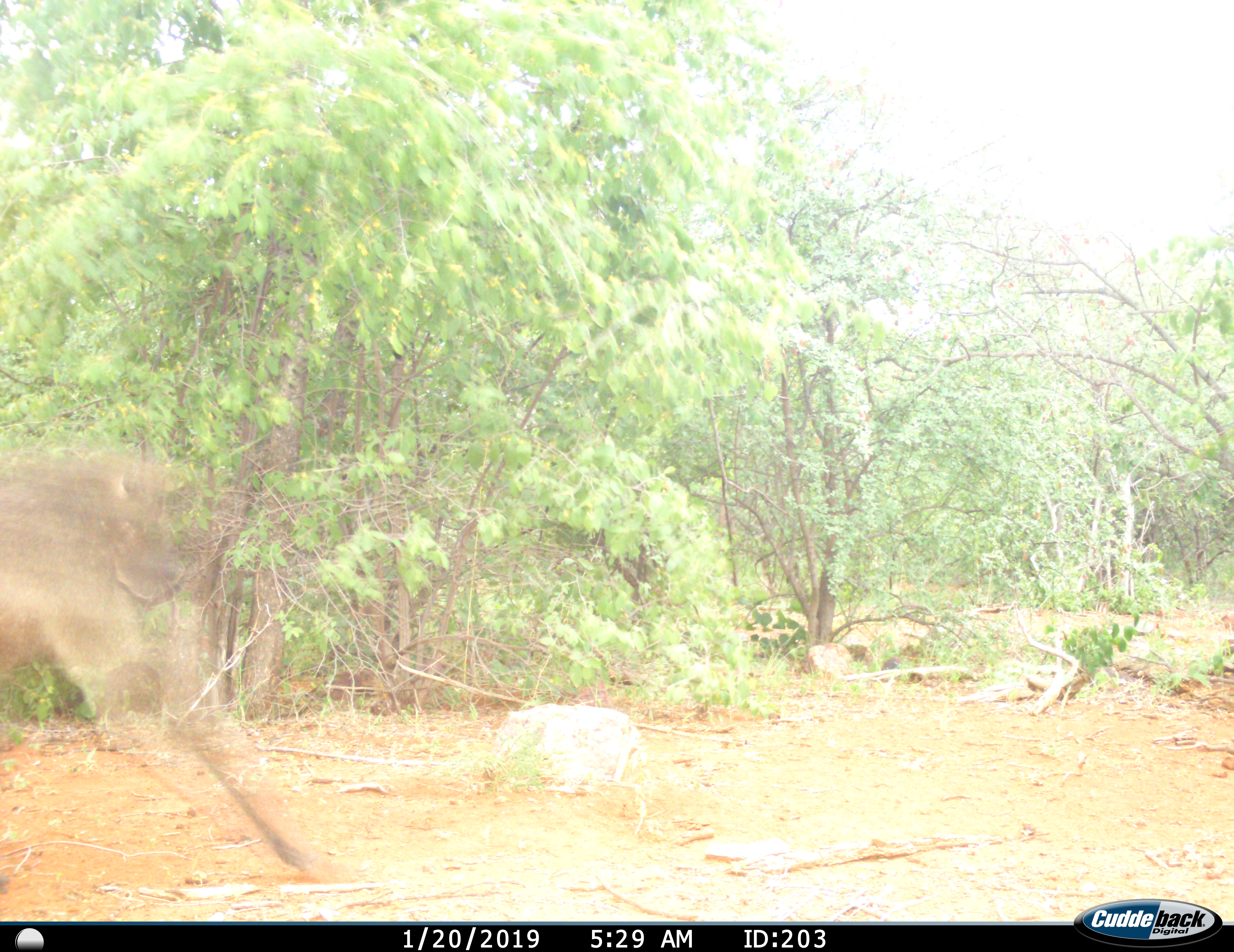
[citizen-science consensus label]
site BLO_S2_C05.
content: unidentified animal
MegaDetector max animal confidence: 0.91